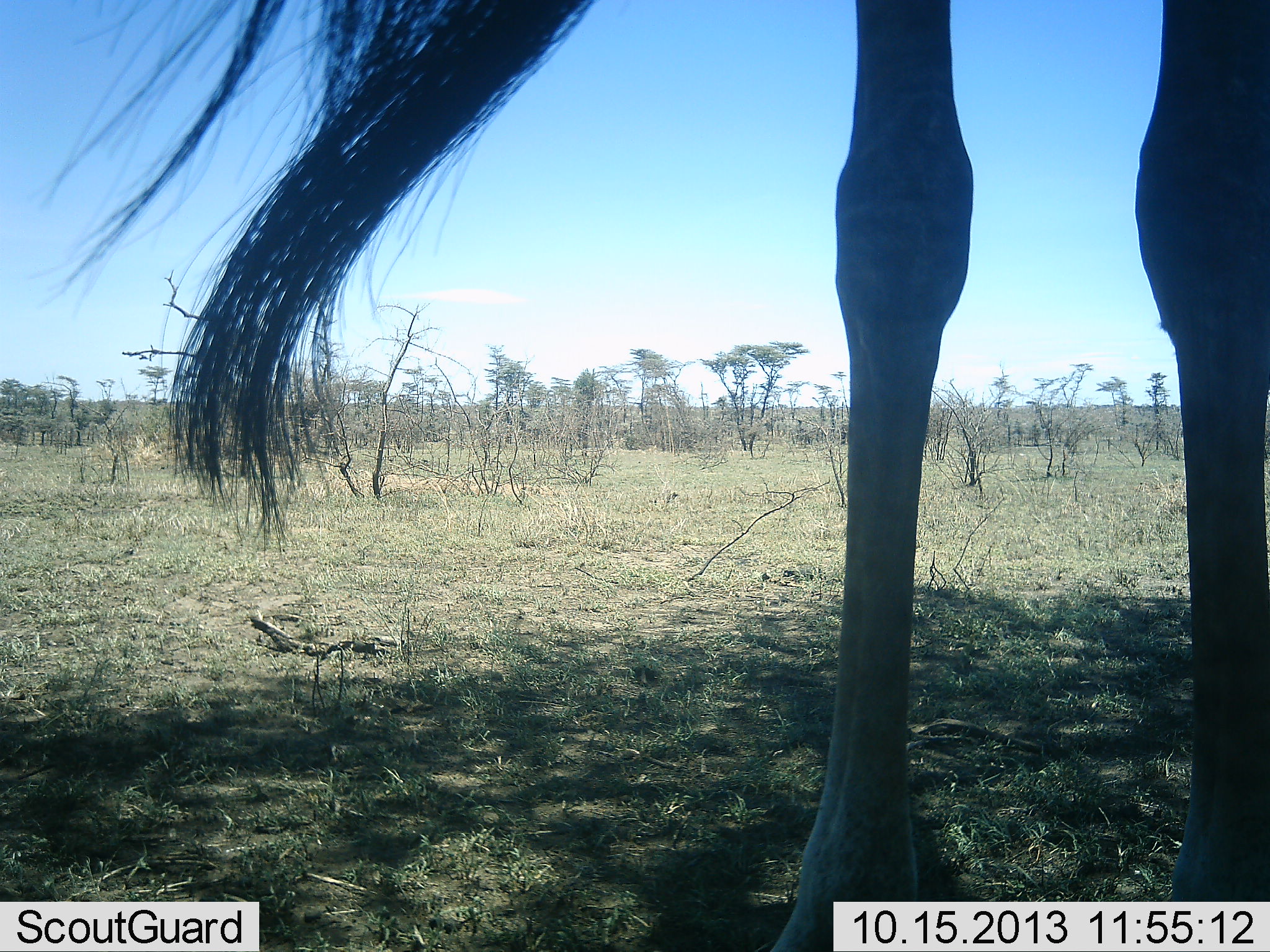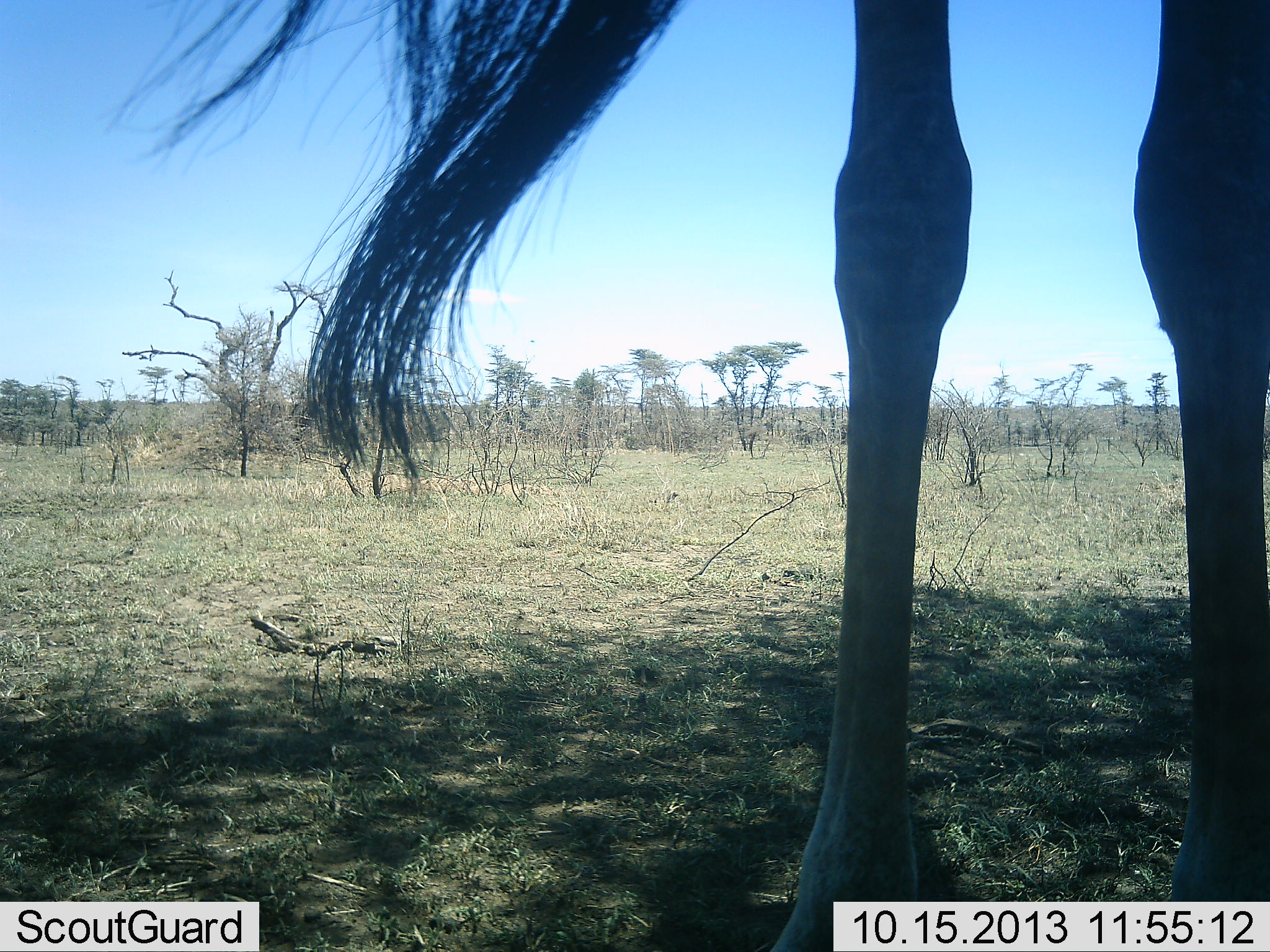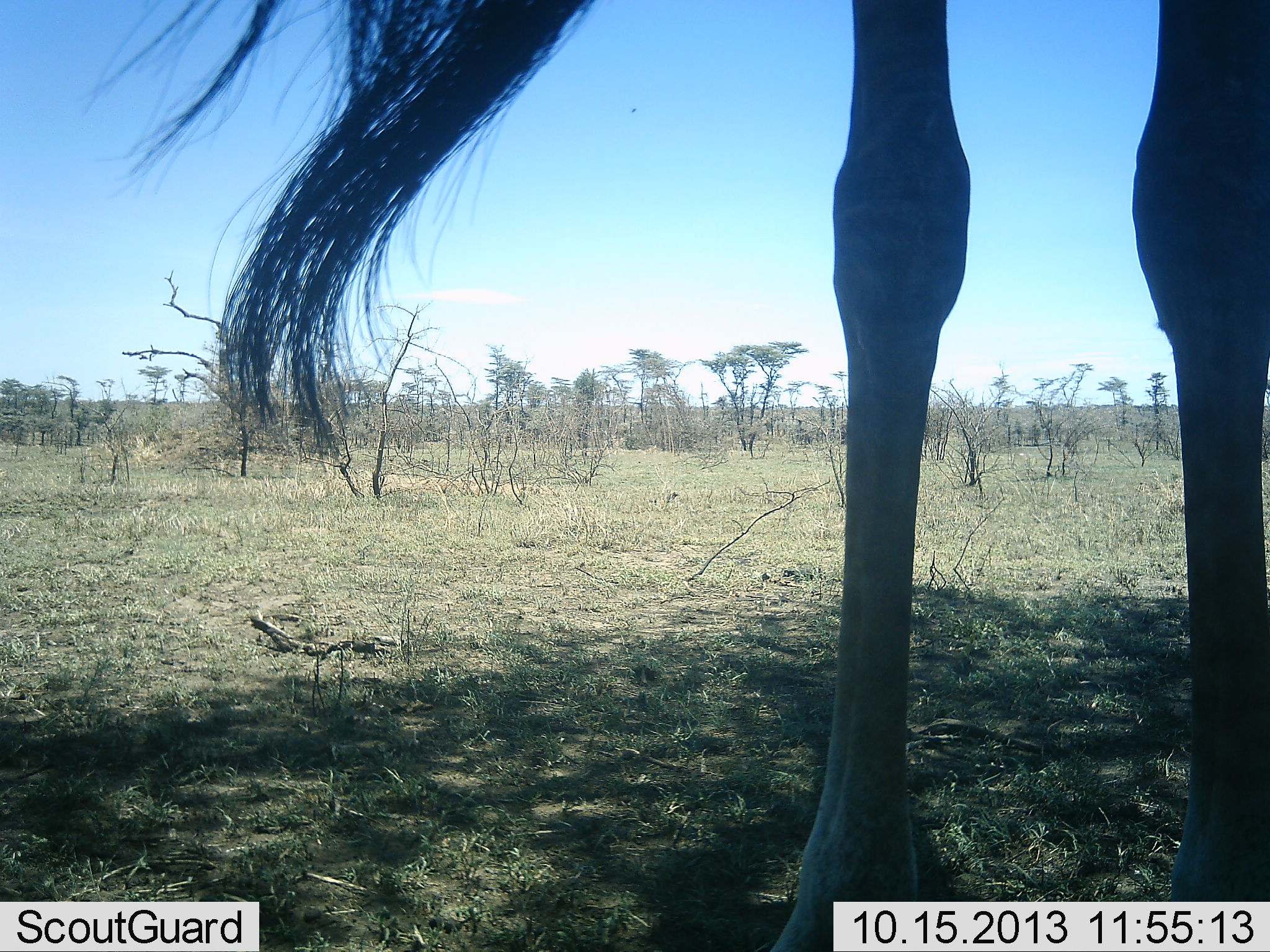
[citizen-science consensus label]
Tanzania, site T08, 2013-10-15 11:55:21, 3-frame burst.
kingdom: Animalia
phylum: Chordata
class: Mammalia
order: Artiodactyla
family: Giraffidae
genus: Giraffa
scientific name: Giraffa camelopardalis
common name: giraffe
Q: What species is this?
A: Giraffe (Giraffa camelopardalis).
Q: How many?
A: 1.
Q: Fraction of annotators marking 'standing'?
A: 100%.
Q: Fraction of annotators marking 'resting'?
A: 0%.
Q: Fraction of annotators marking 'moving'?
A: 0%.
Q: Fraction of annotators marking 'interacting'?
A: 0%.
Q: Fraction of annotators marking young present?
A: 0%.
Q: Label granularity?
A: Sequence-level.